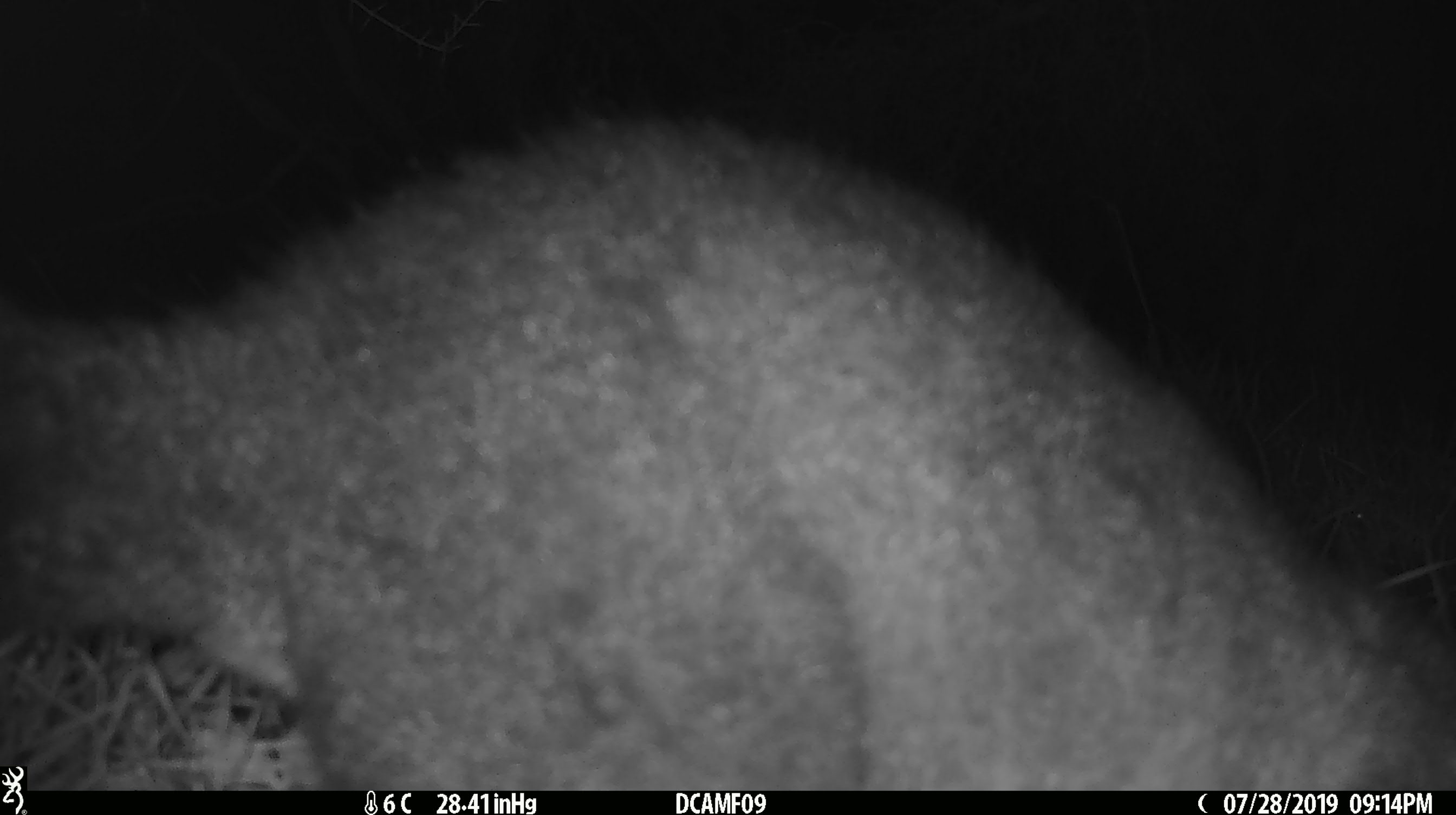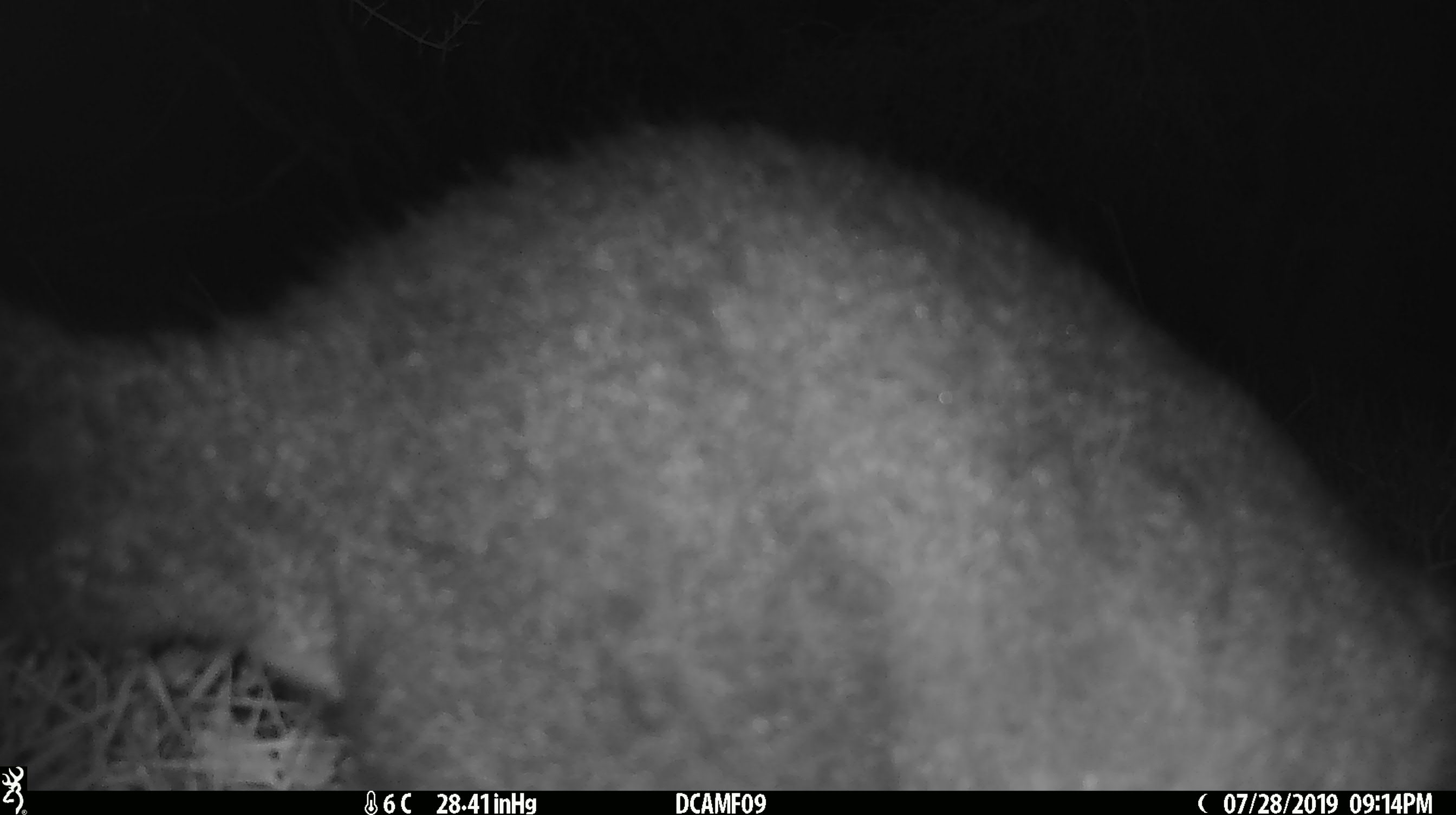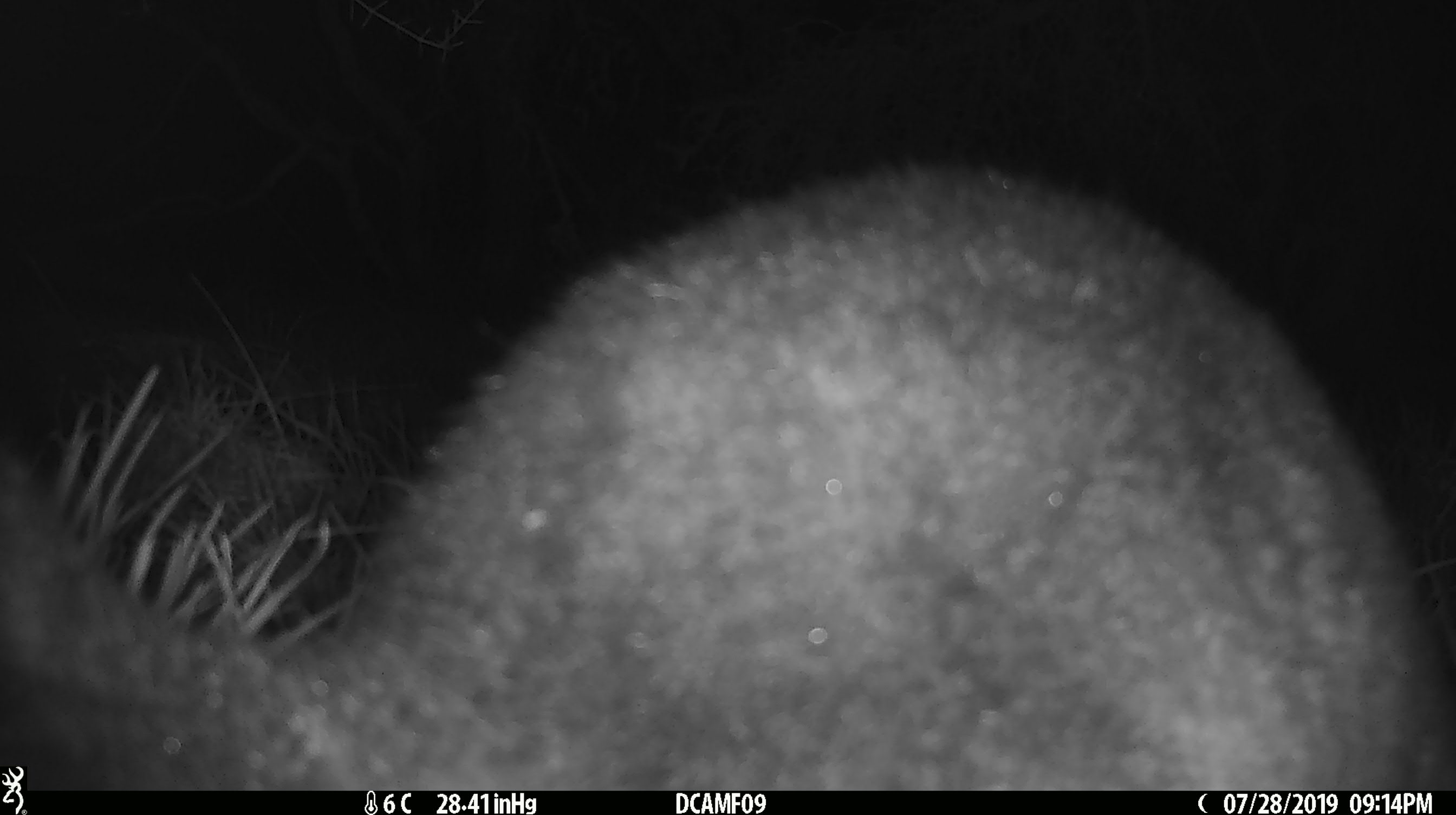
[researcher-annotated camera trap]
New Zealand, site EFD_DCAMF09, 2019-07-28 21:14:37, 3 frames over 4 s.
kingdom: Animalia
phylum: Chordata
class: Mammalia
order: Diprotodontia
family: Phalangeridae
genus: Trichosurus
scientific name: Trichosurus vulpecula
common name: common brushtail possum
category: possum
Possum (common brushtail possum) (Trichosurus vulpecula).